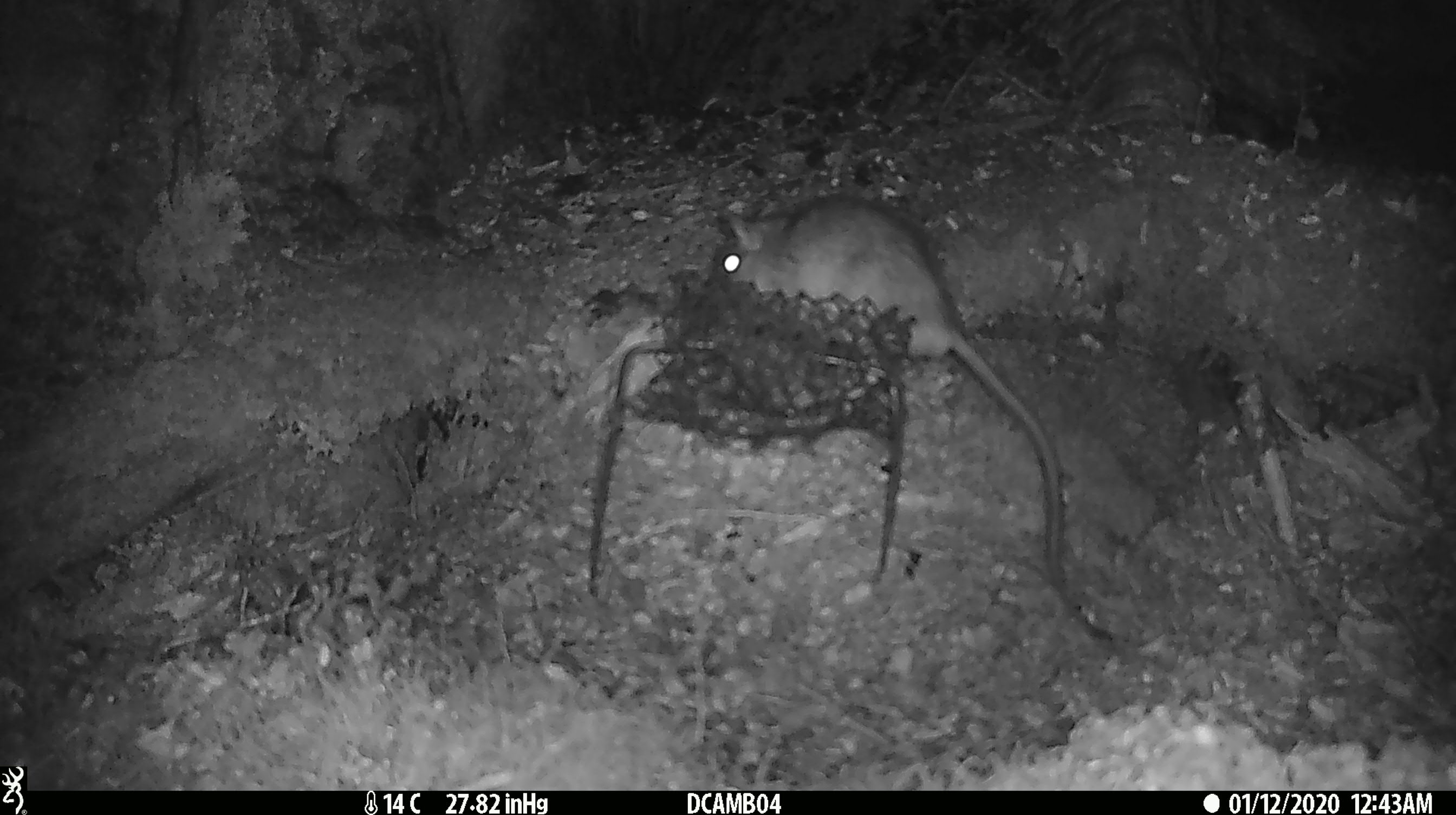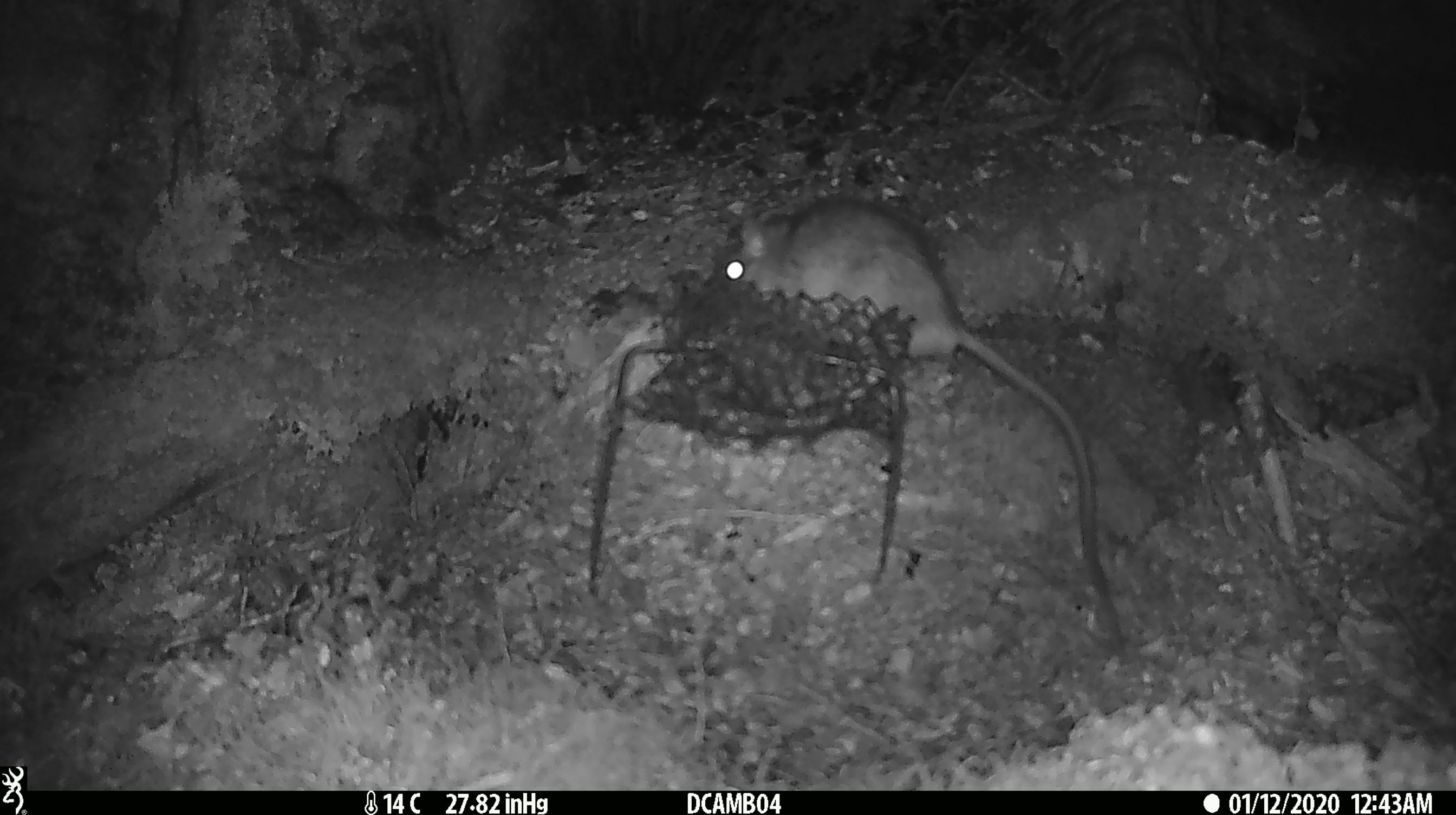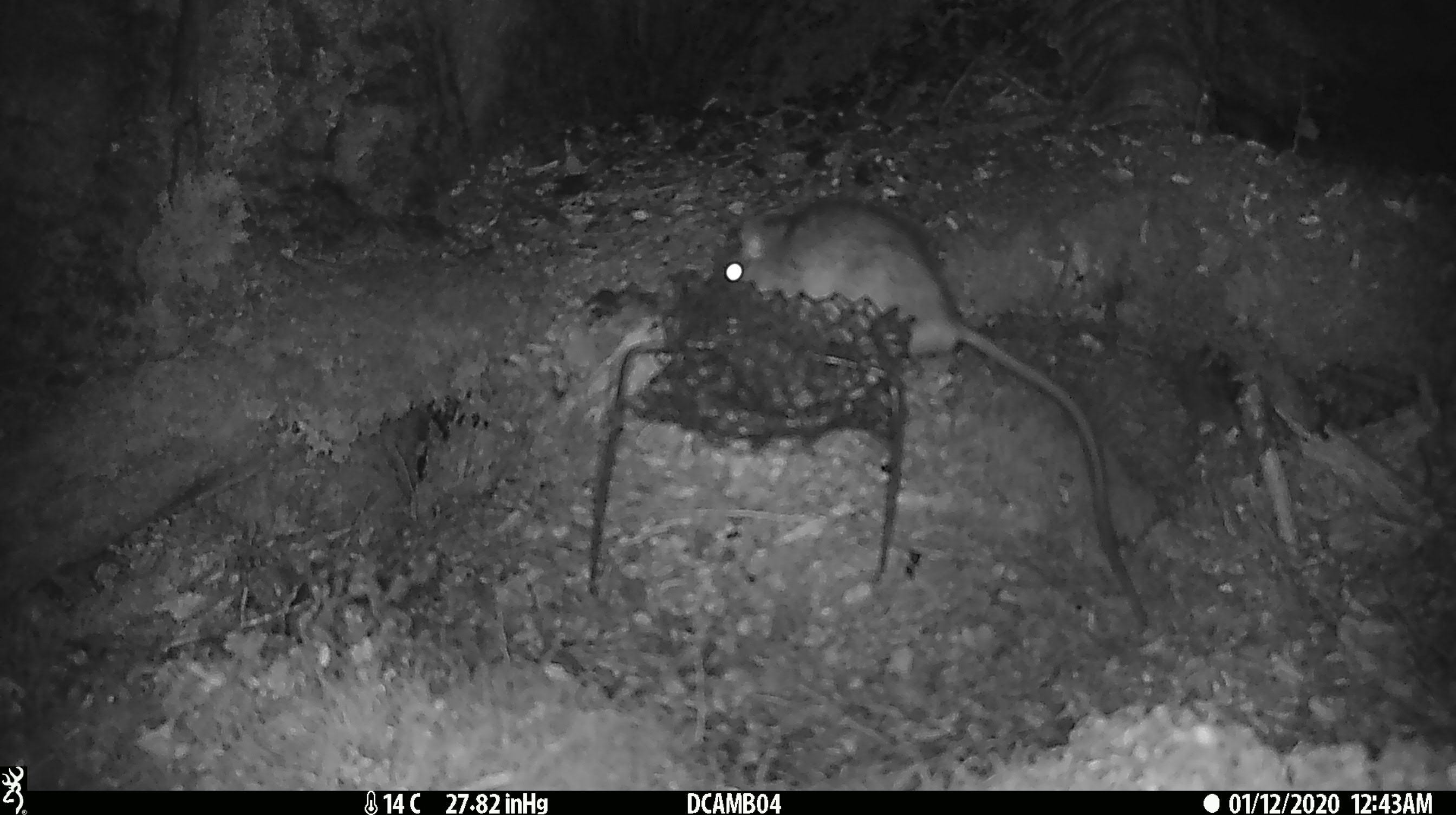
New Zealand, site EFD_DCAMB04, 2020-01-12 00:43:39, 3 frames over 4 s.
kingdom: Animalia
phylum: Chordata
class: Mammalia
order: Rodentia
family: Muridae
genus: Rattus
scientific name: Rattus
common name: rat